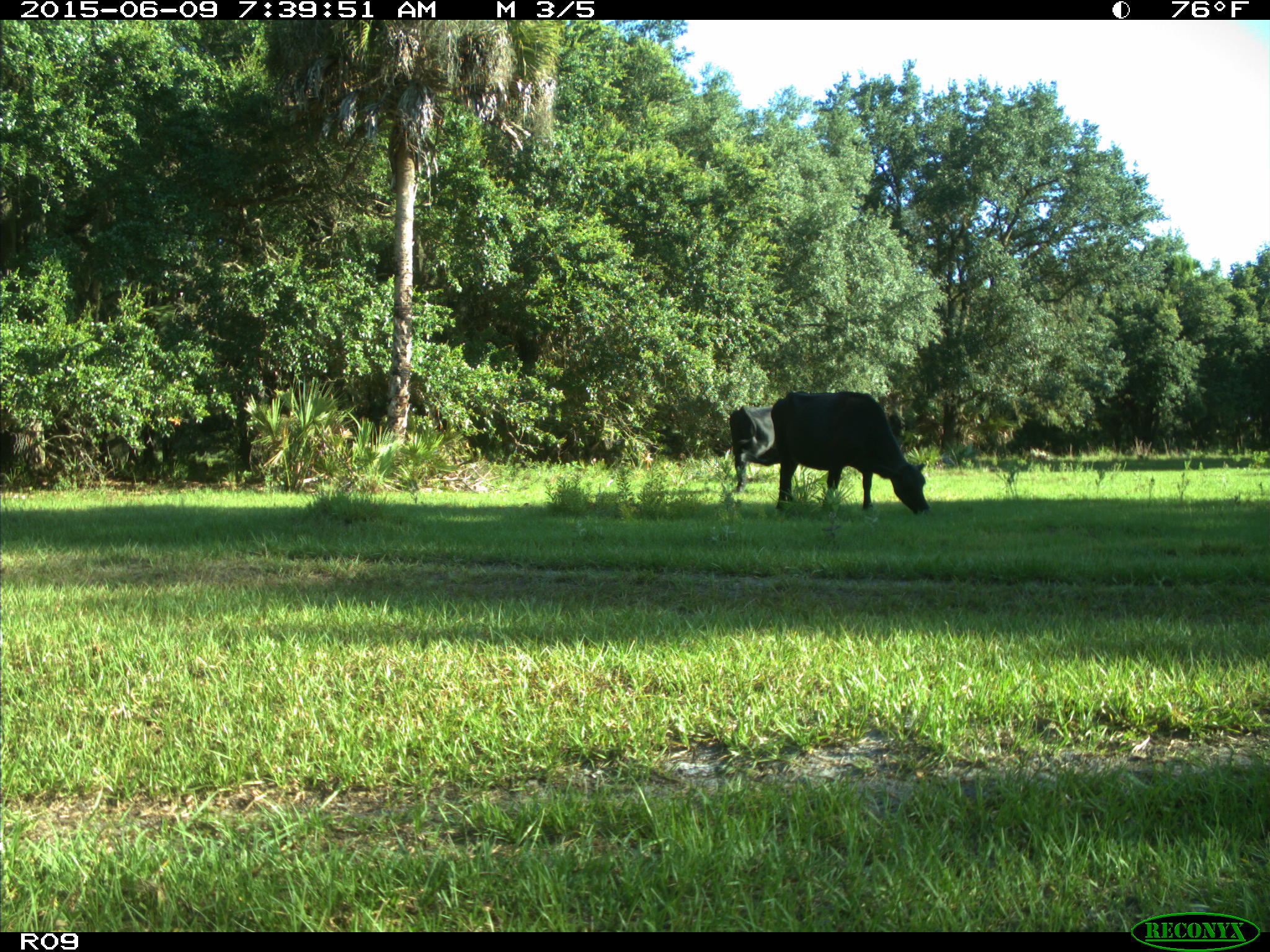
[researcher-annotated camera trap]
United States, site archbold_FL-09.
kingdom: Animalia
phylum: Chordata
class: Mammalia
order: Artiodactyla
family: Bovidae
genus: Bos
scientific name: Bos taurus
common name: domestic cow